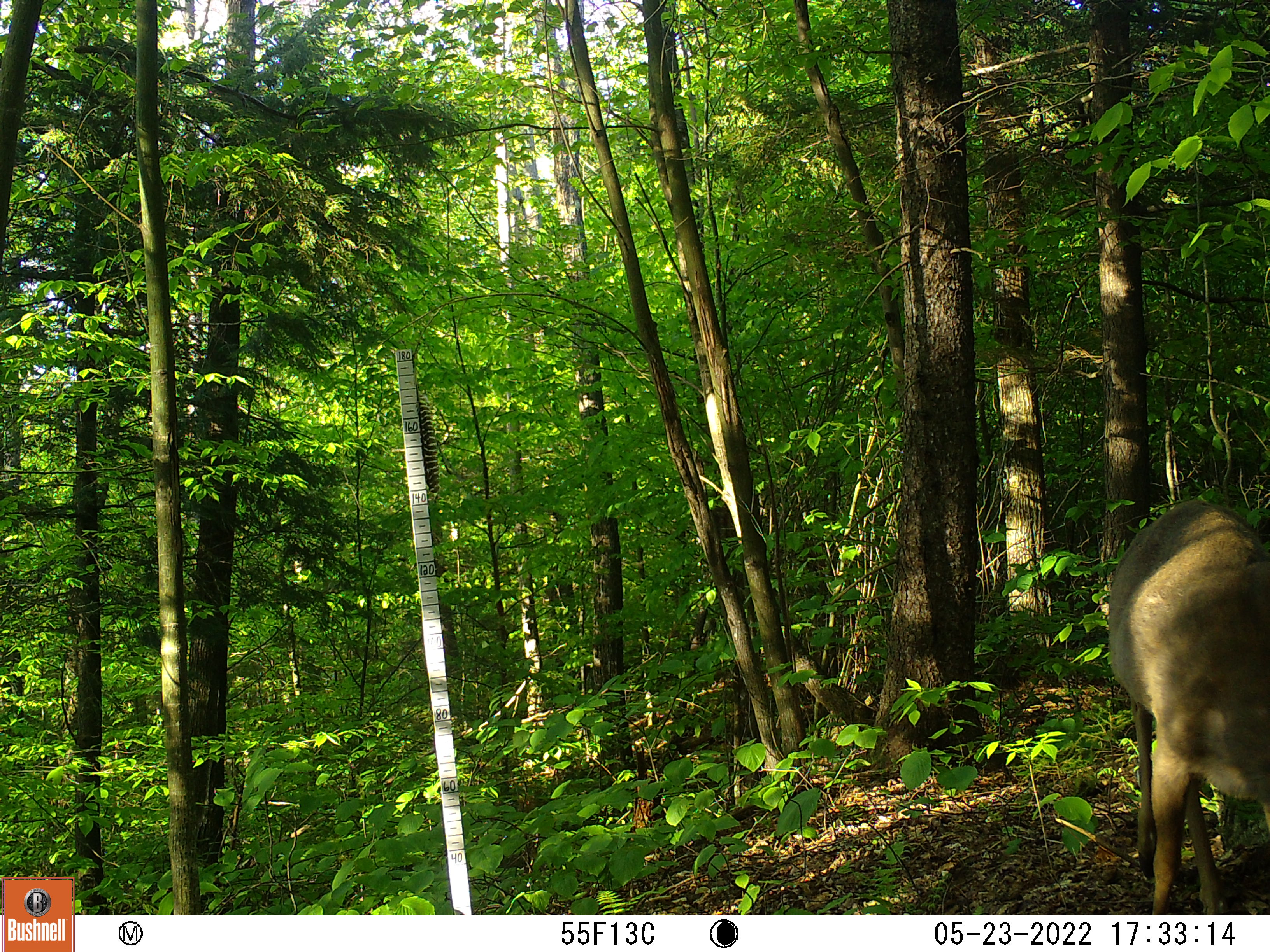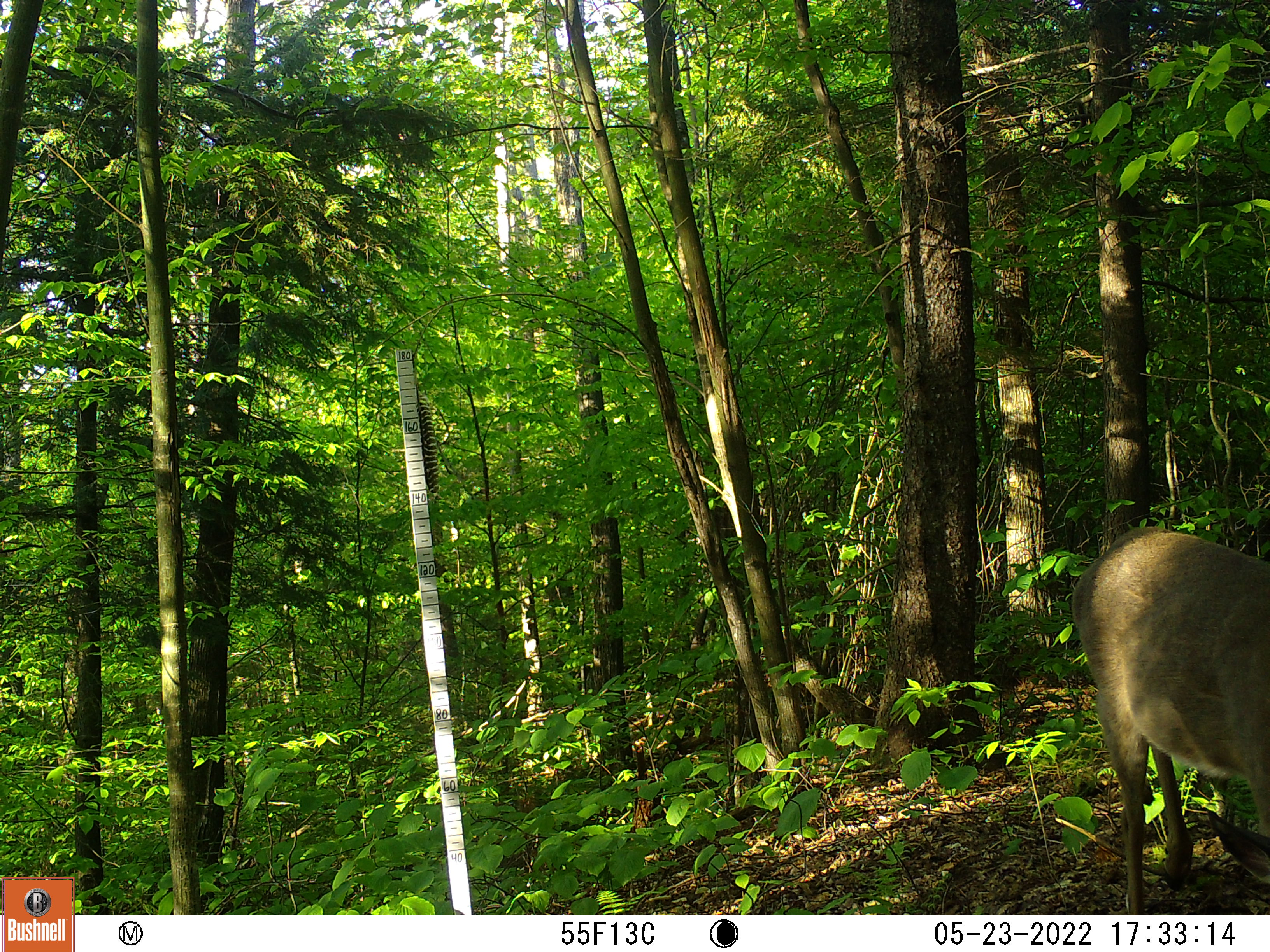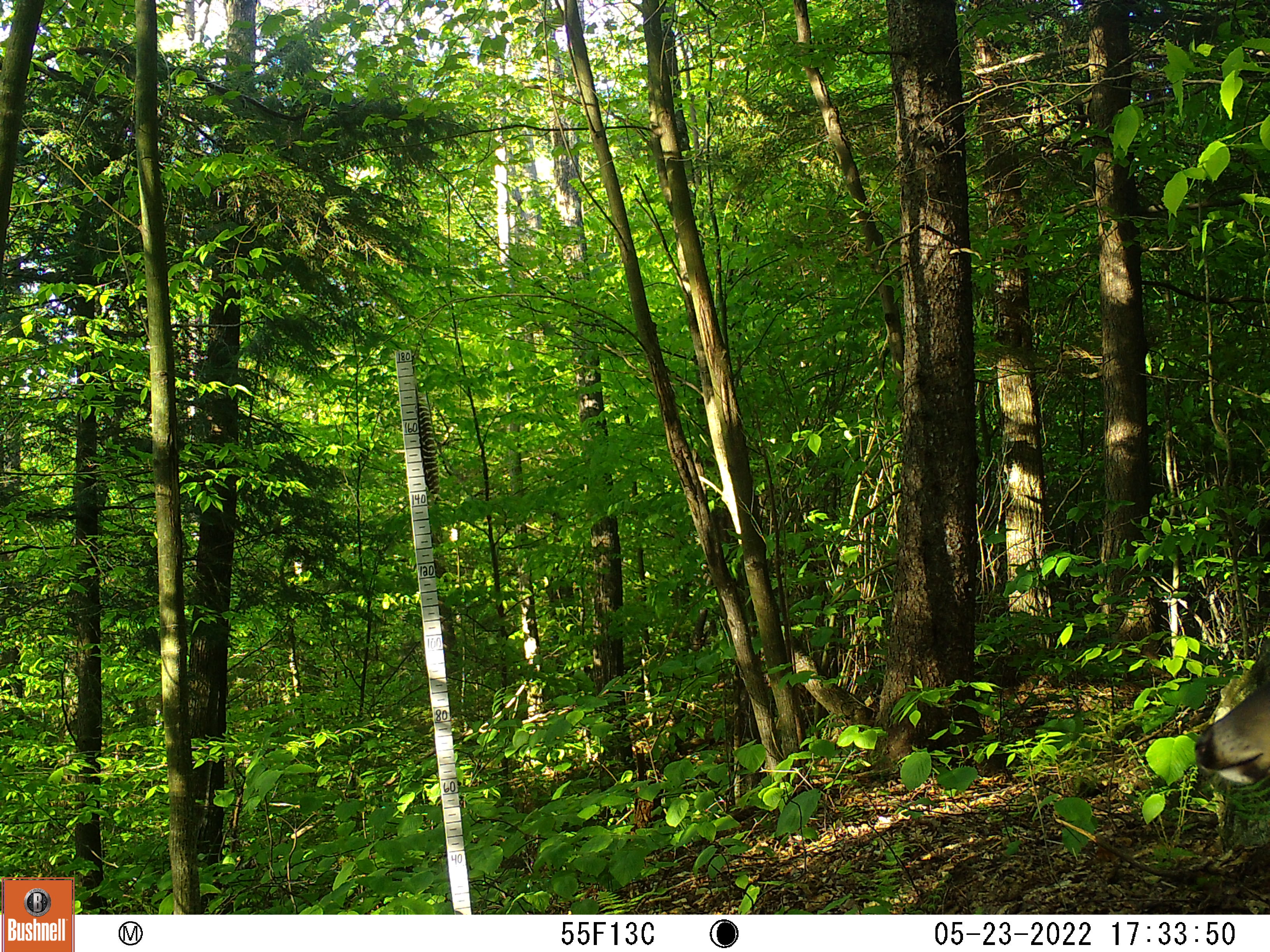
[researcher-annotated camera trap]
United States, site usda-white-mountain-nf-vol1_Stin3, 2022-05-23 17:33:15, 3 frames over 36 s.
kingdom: Animalia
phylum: Chordata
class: Mammalia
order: Artiodactyla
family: Cervidae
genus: Odocoileus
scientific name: Odocoileus virginianus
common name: white-tailed deer